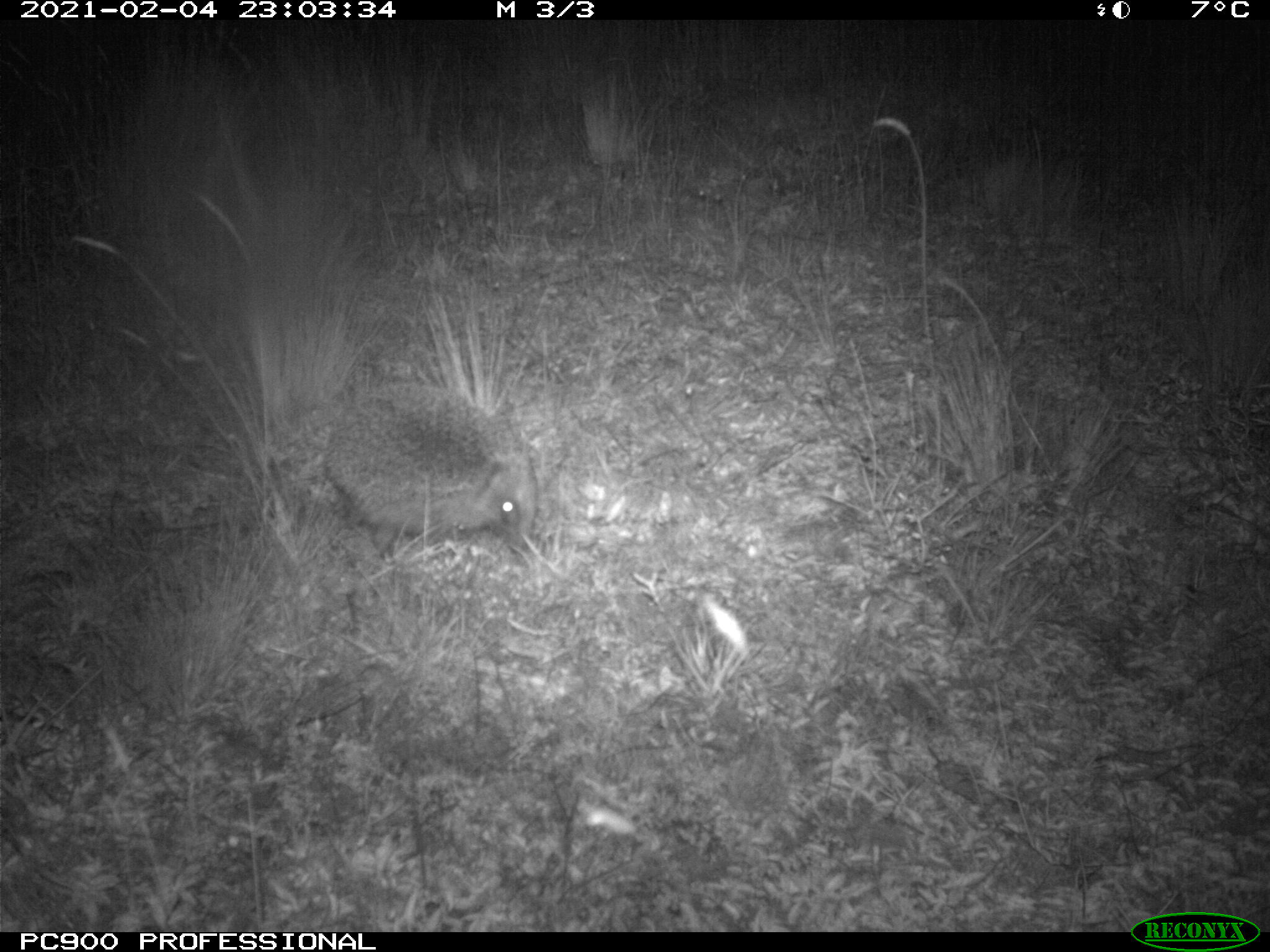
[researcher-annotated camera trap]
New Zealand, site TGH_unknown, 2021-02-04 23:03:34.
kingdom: Animalia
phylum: Chordata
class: Mammalia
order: Eulipotyphla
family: Erinaceidae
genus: Erinaceus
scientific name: Erinaceus europaeus europaeus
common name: european hedgehog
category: hedgehog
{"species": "hedgehog (european hedgehog) (Erinaceus europaeus europaeus)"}